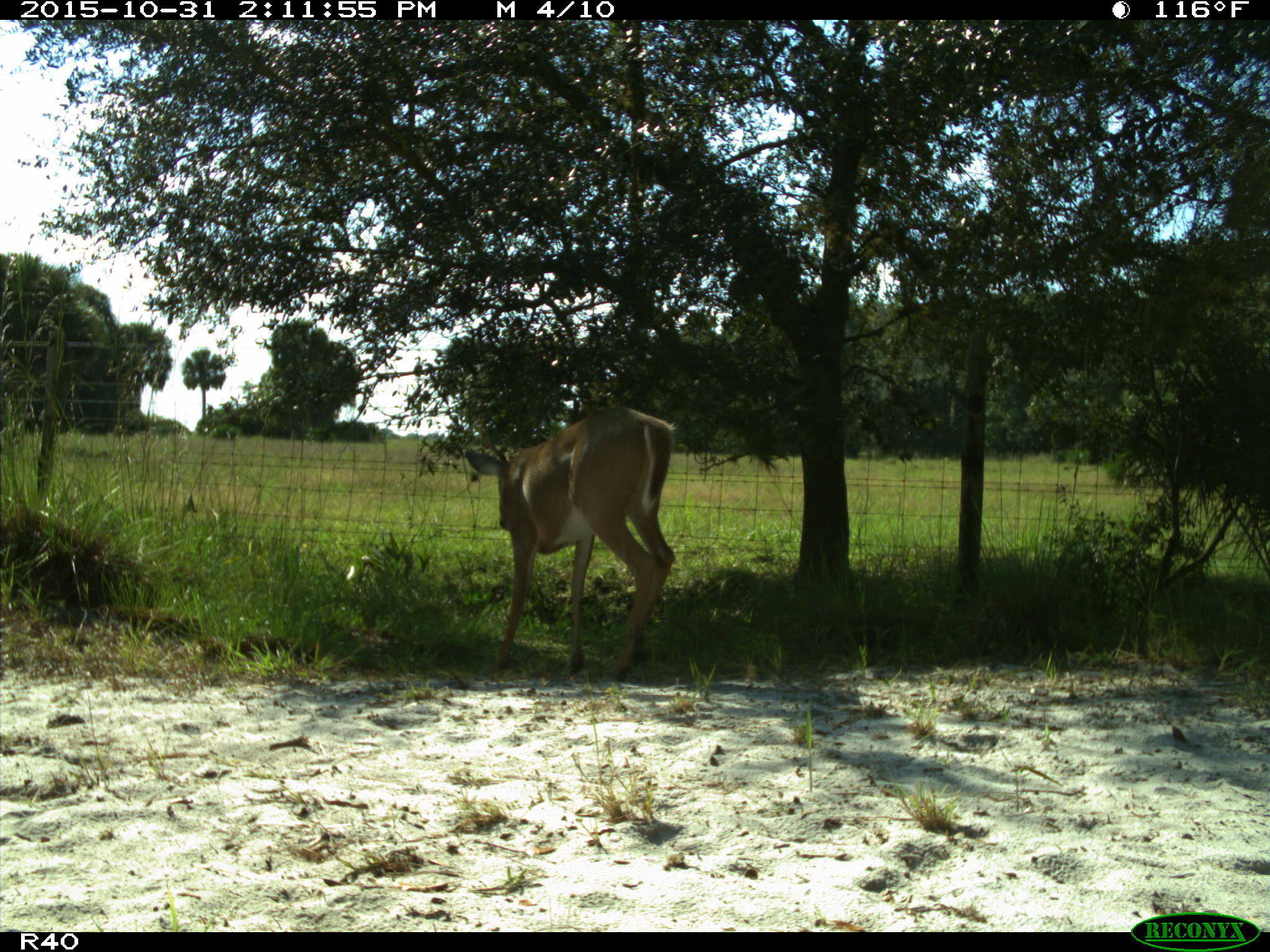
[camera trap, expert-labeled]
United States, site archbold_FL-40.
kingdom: Animalia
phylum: Chordata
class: Mammalia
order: Artiodactyla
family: Cervidae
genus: Odocoileus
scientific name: Odocoileus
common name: deer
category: unidentified deer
Unidentified deer (deer) (Odocoileus).